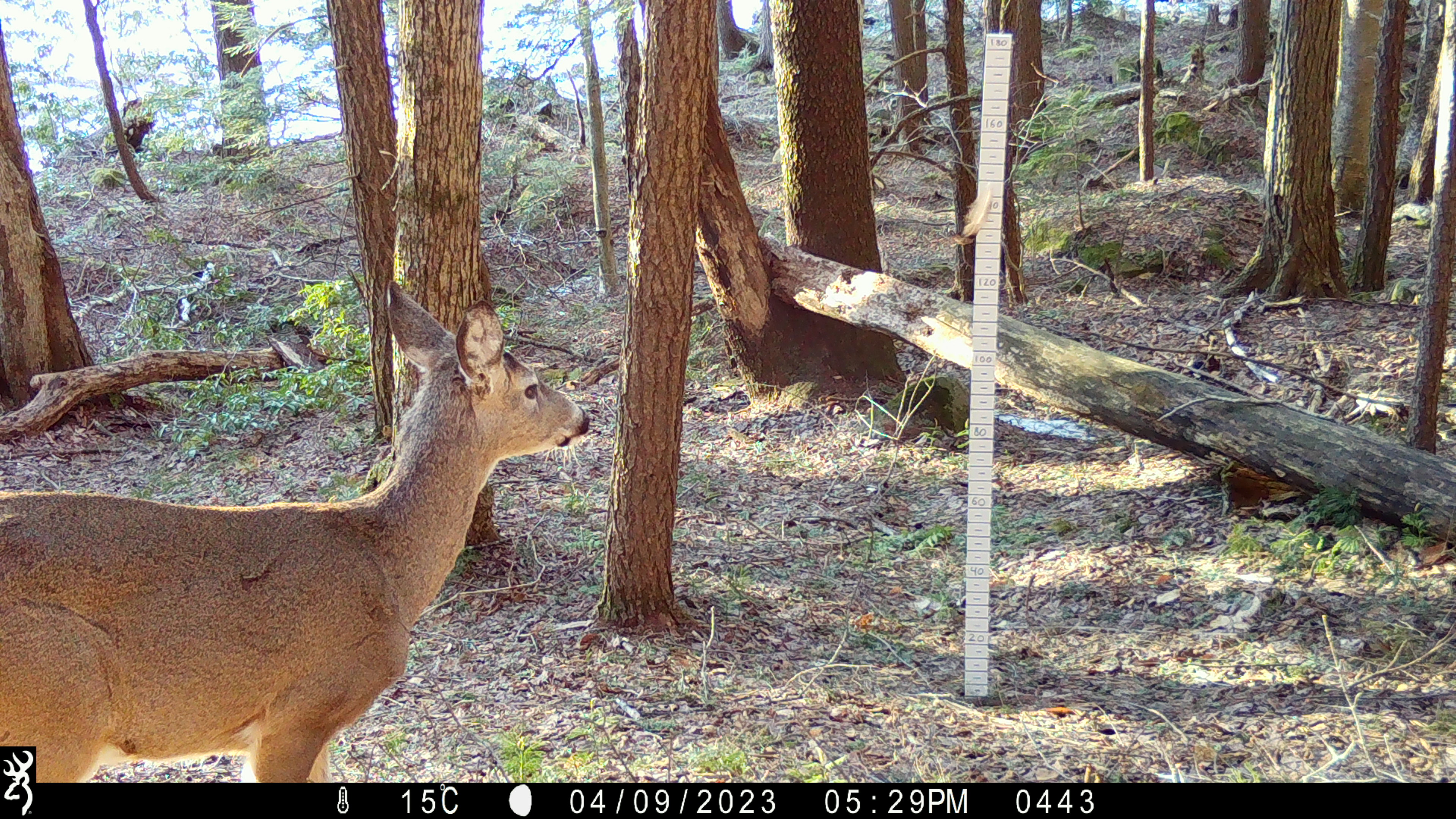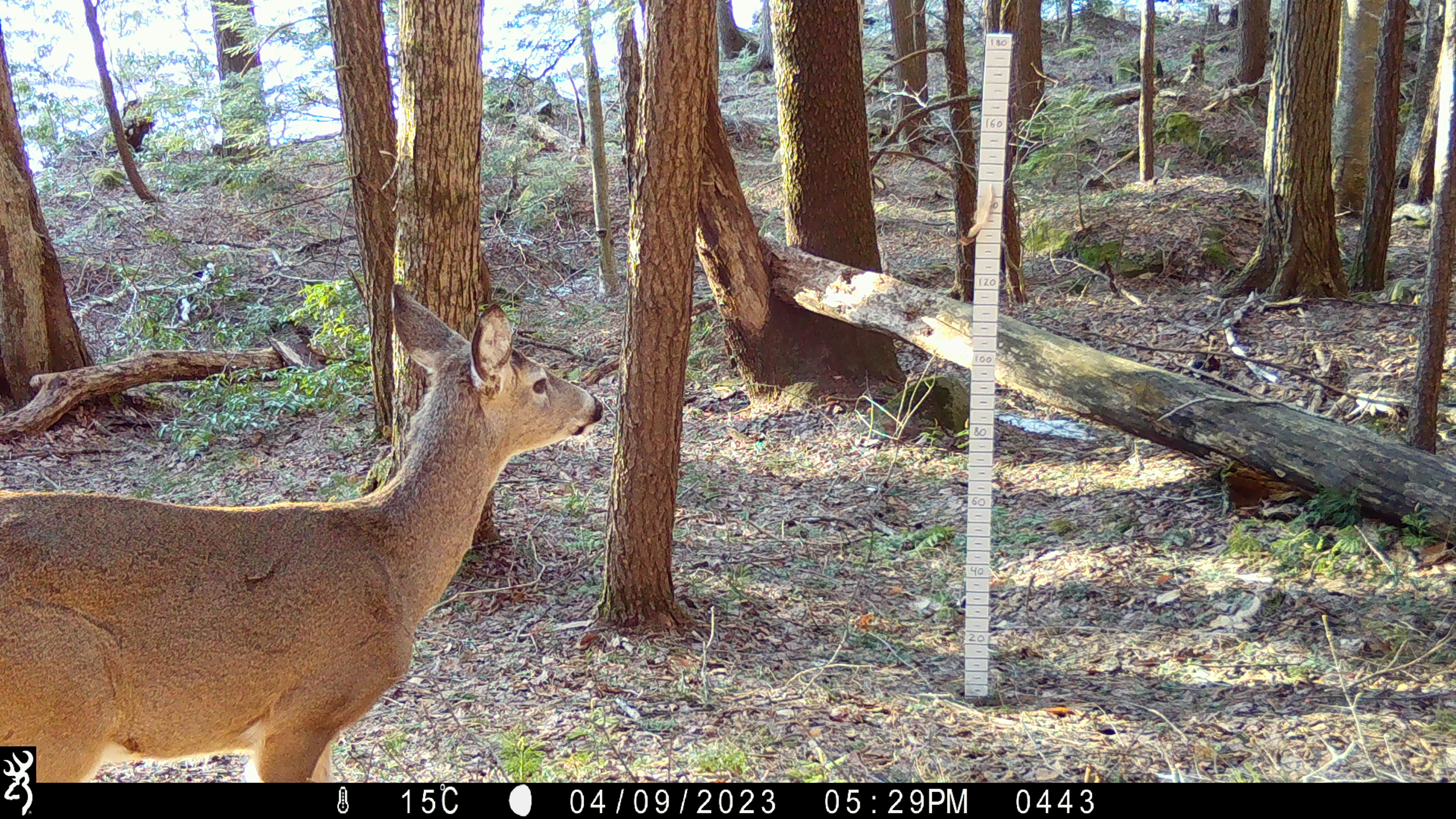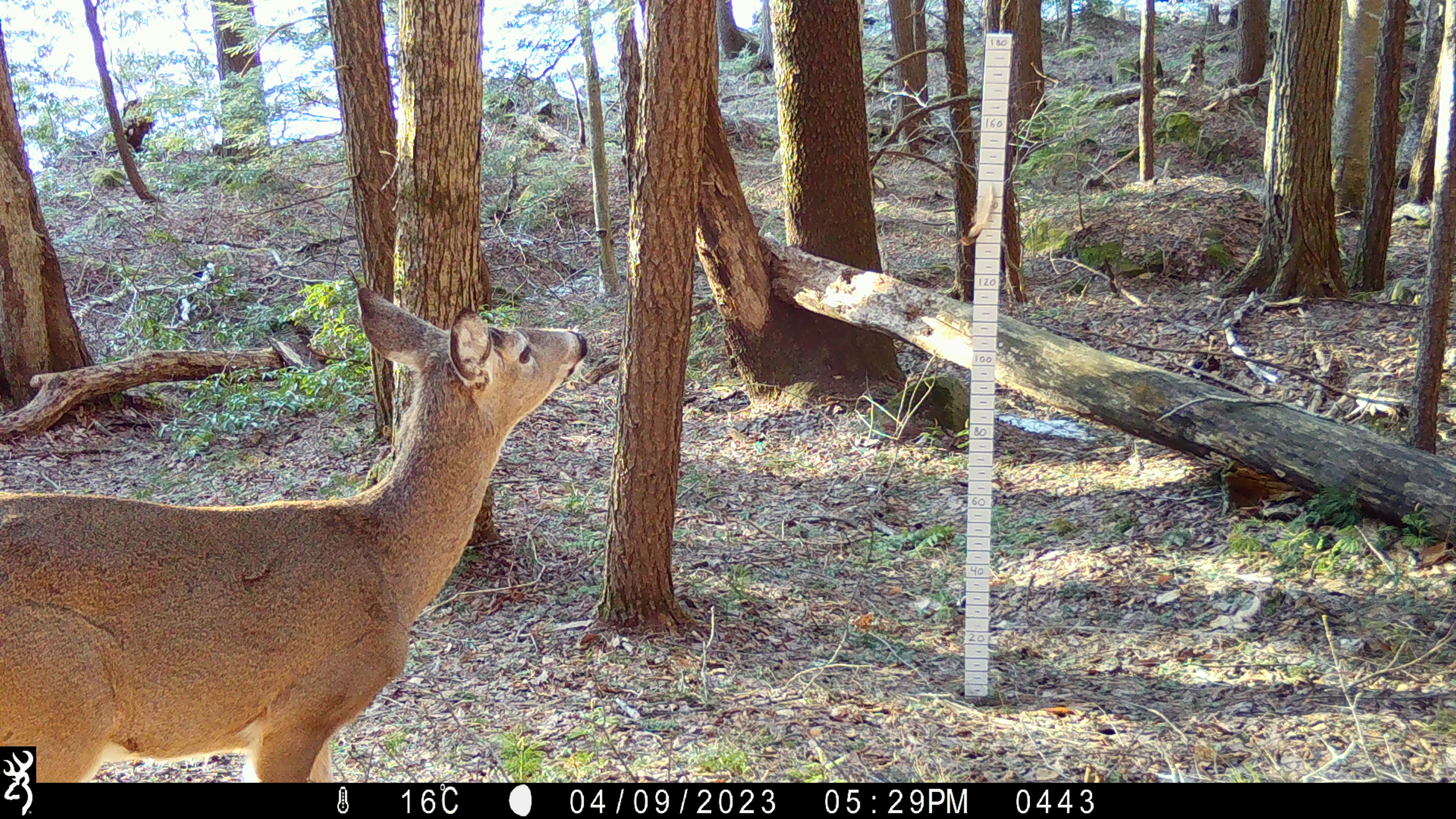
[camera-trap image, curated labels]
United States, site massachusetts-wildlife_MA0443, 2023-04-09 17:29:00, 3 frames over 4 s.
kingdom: Animalia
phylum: Chordata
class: Mammalia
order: Artiodactyla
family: Cervidae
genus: Odocoileus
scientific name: Odocoileus virginianus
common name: white-tailed deer